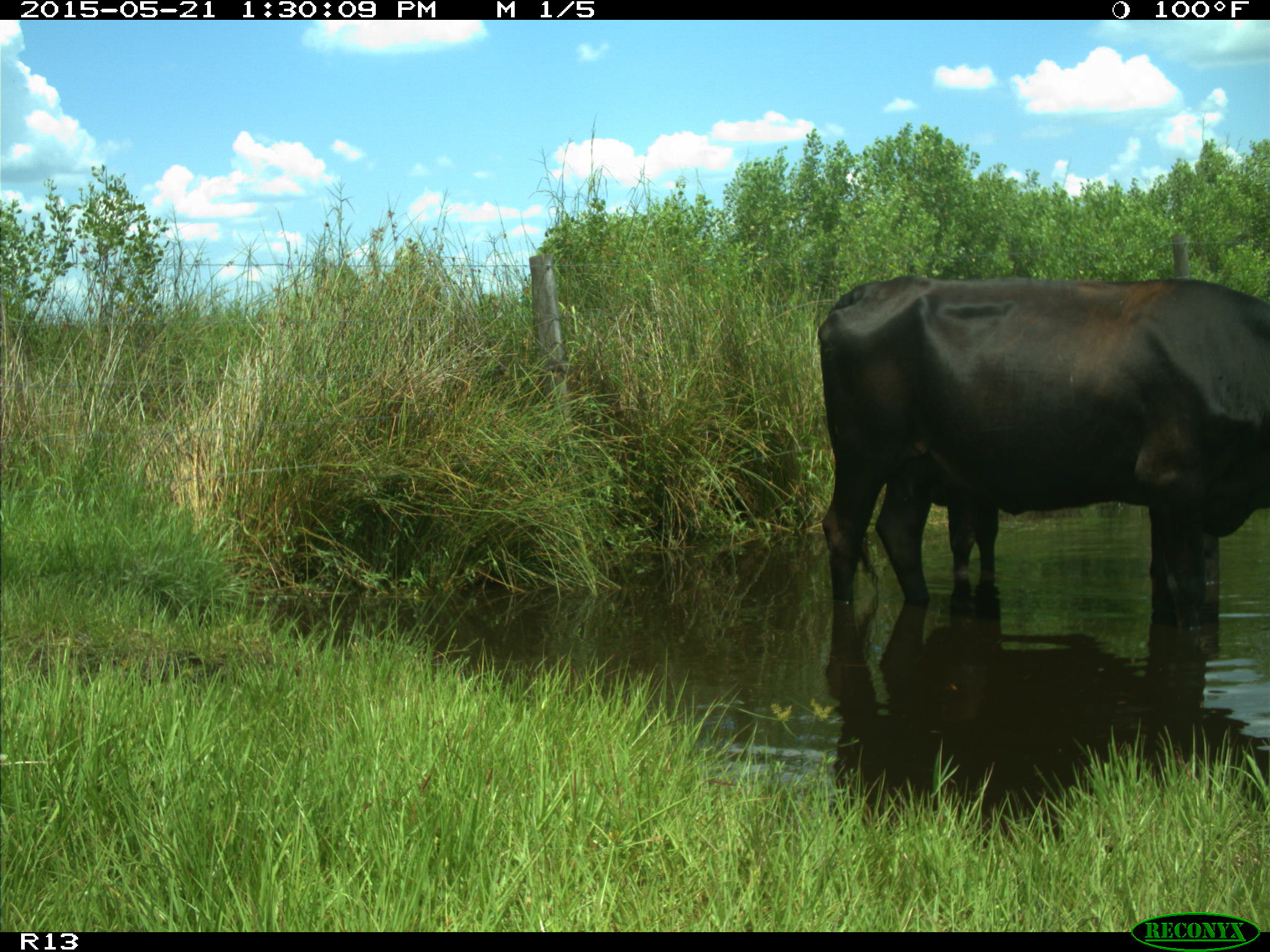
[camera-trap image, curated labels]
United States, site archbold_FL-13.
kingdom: Animalia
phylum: Chordata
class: Mammalia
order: Artiodactyla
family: Bovidae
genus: Bos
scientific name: Bos taurus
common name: domestic cow